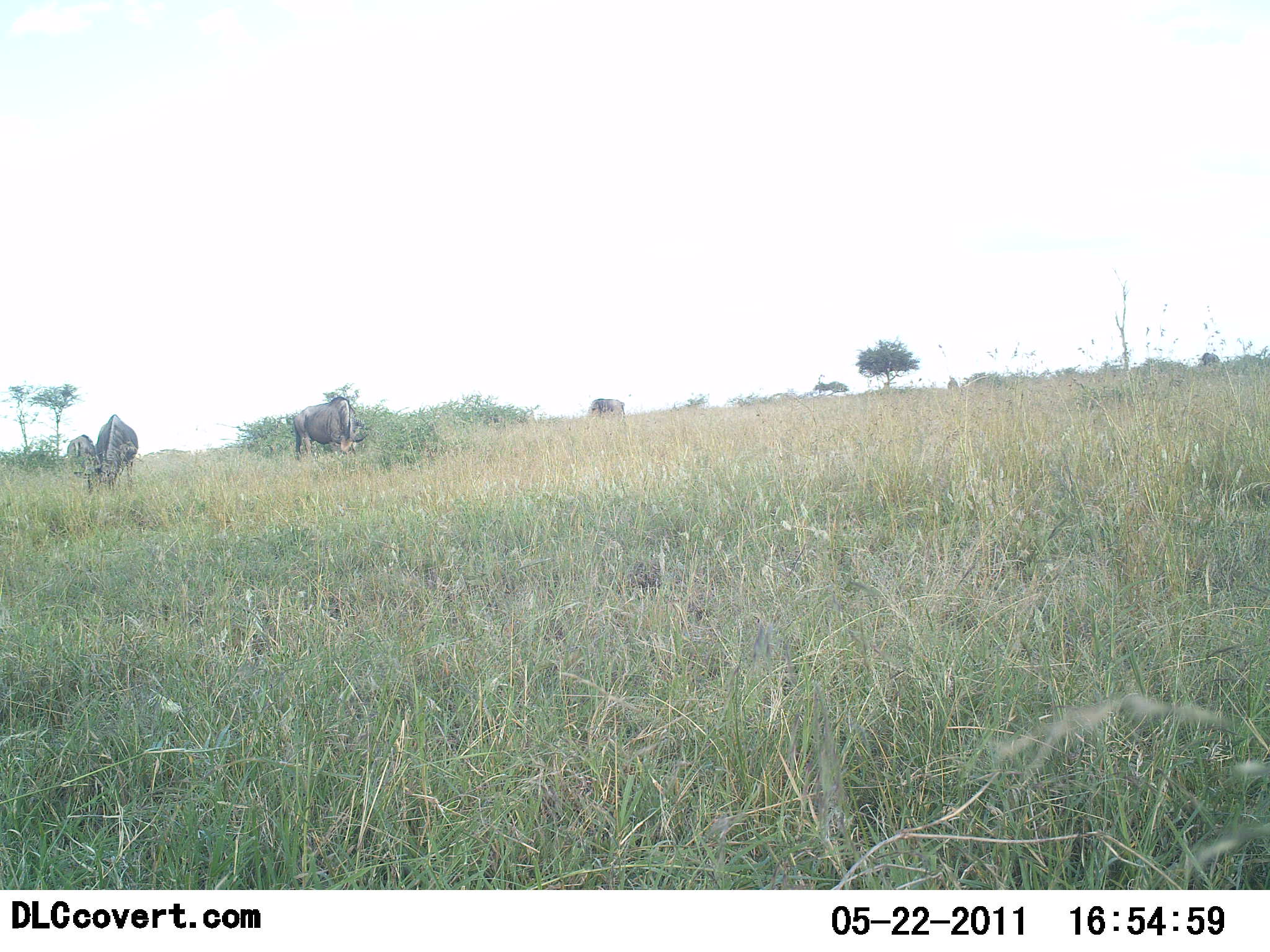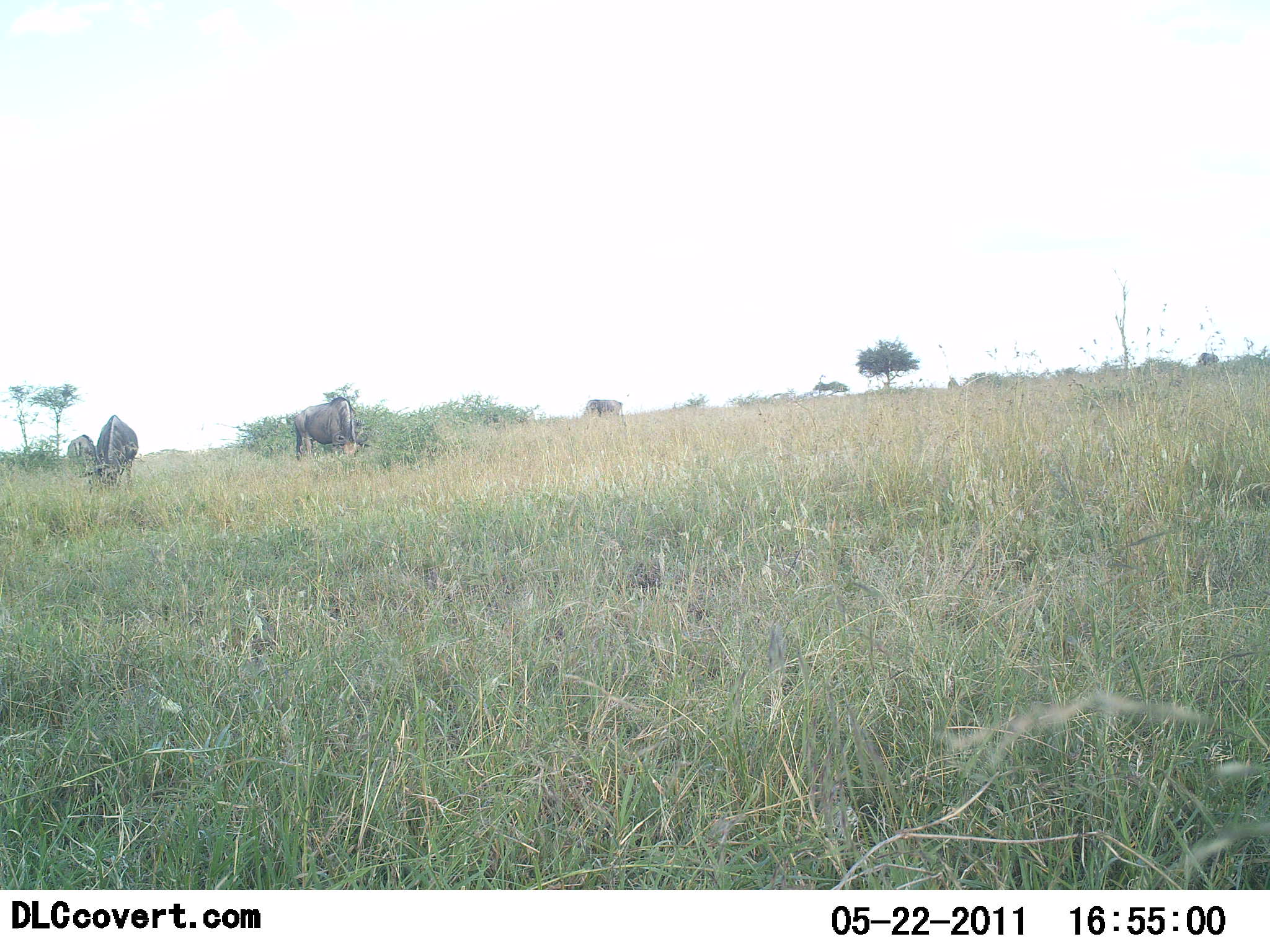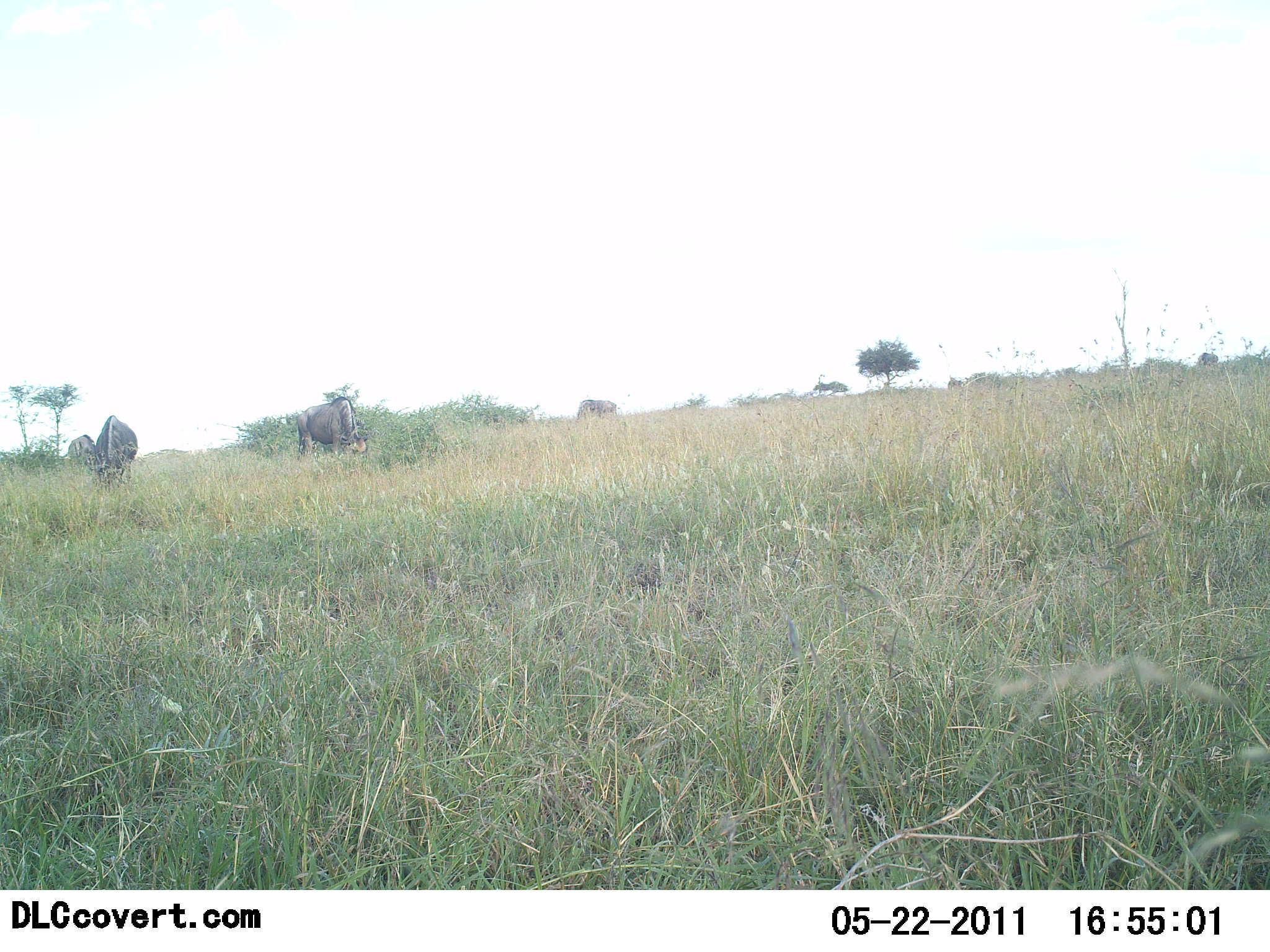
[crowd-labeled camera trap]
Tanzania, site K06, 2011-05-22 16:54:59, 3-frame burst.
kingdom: Animalia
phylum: Chordata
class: Mammalia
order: Artiodactyla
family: Bovidae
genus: Connochaetes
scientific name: Connochaetes taurinus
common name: blue wildebeest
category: wildebeest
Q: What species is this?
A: Wildebeest (blue wildebeest) (Connochaetes taurinus).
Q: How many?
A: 4.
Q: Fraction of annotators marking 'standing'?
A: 45%.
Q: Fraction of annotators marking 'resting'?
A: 0%.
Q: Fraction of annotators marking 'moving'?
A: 18%.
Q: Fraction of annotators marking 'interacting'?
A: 0%.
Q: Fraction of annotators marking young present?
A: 0%.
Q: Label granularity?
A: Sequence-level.